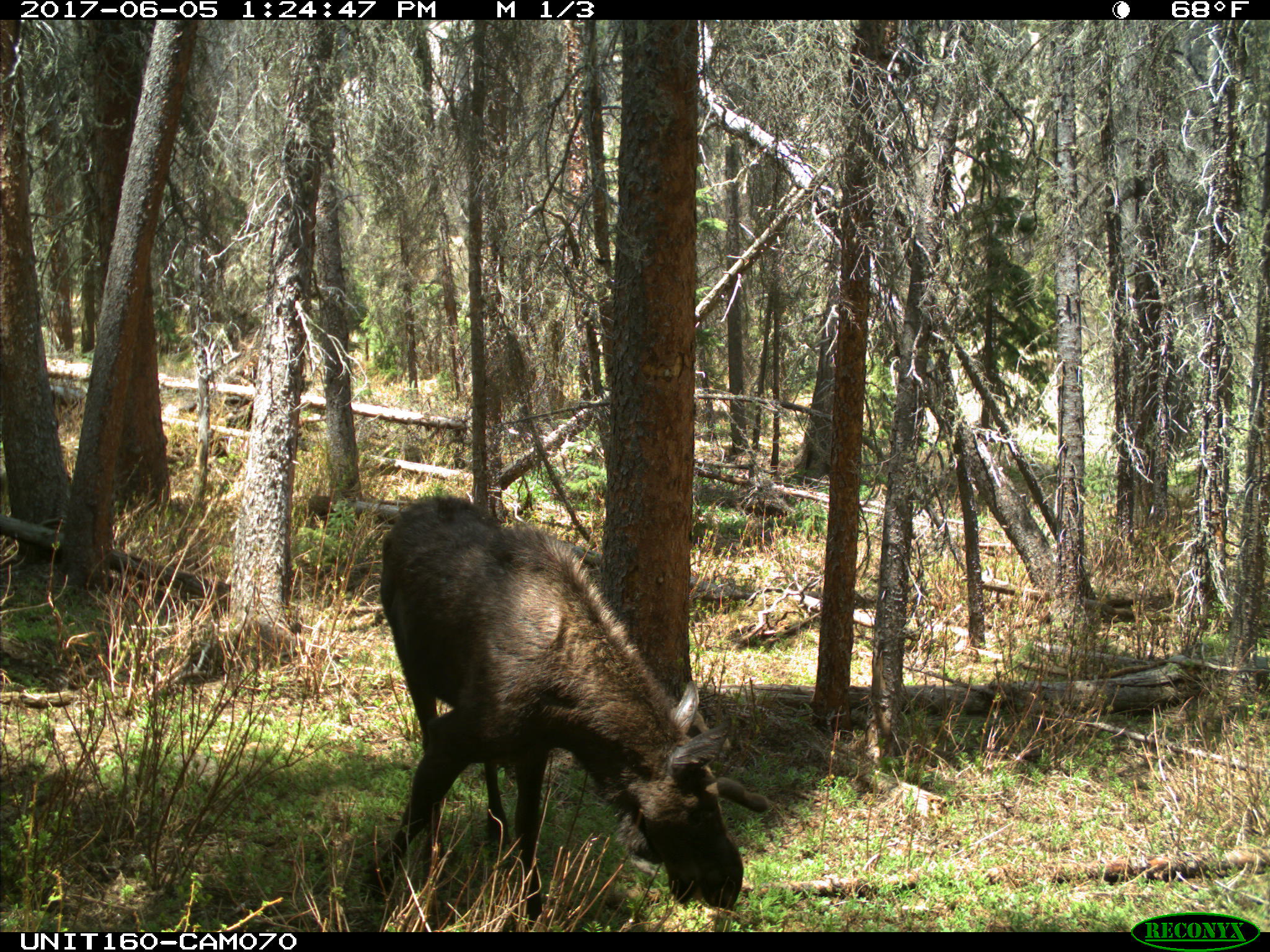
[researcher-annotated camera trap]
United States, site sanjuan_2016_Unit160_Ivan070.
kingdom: Animalia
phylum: Chordata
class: Mammalia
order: Artiodactyla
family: Cervidae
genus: Alces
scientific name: Alces alces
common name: moose